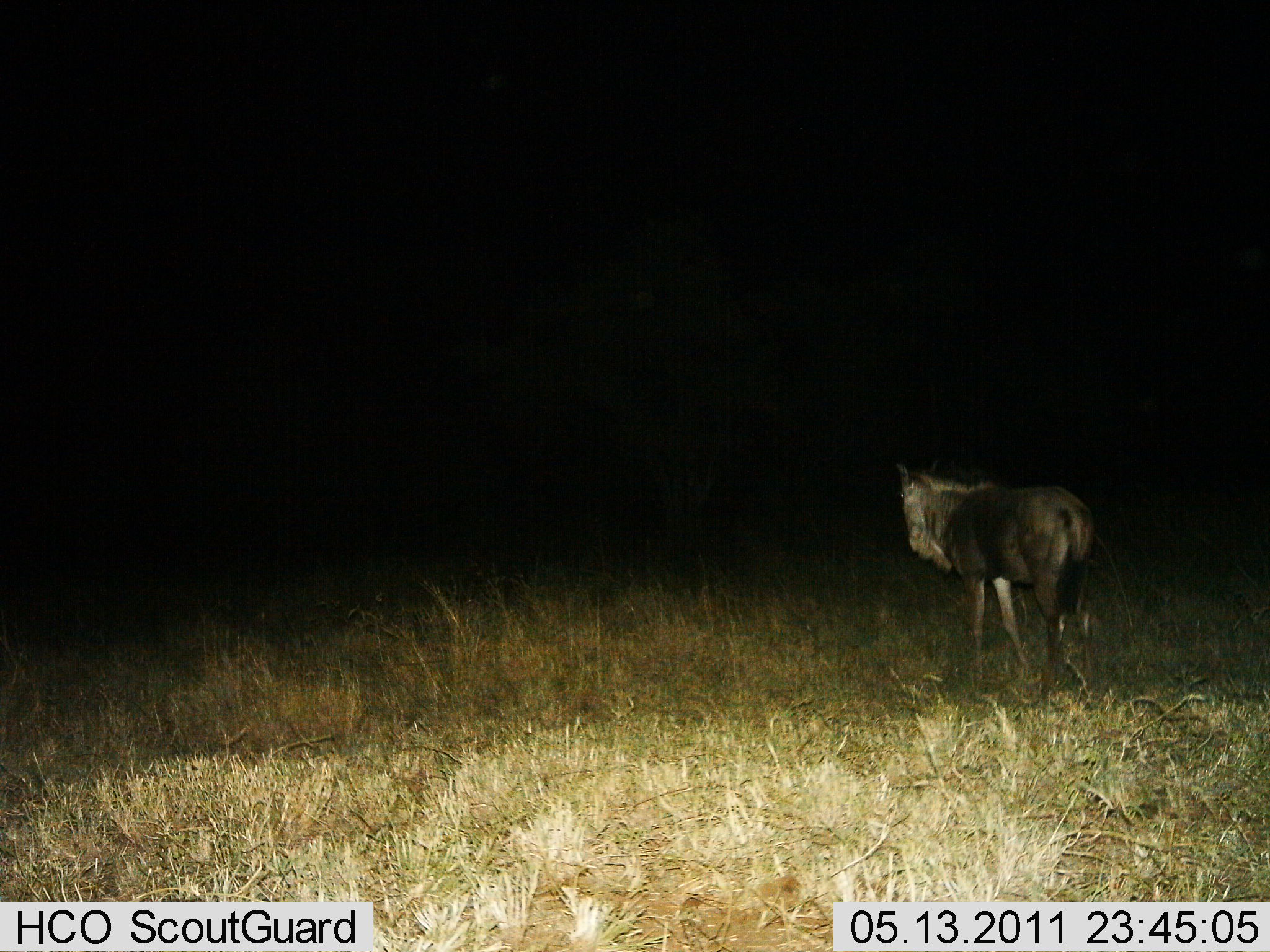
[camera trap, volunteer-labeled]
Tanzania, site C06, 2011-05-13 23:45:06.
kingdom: Animalia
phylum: Chordata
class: Mammalia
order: Artiodactyla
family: Bovidae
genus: Connochaetes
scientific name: Connochaetes taurinus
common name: blue wildebeest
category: wildebeest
Wildebeest (blue wildebeest) (Connochaetes taurinus), count 1. Behavior (volunteer vote fractions): standing 90%, resting 0%, moving 10%, interacting 0%. Young present (vote fraction): 0%. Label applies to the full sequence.